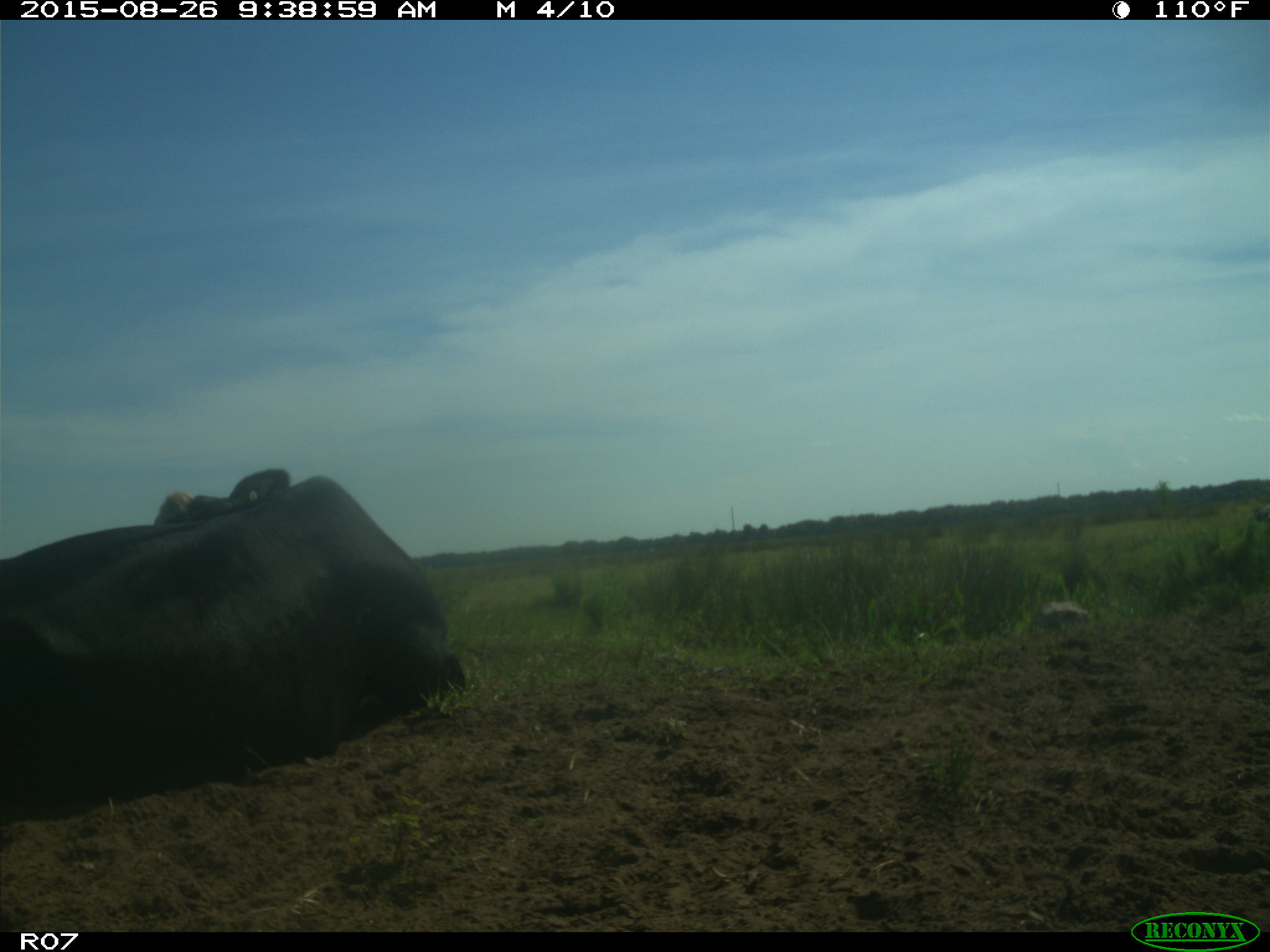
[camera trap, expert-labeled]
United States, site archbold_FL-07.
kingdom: Animalia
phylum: Chordata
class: Mammalia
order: Artiodactyla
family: Bovidae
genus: Bos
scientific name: Bos taurus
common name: domestic cow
Bos taurus (domestic cow).